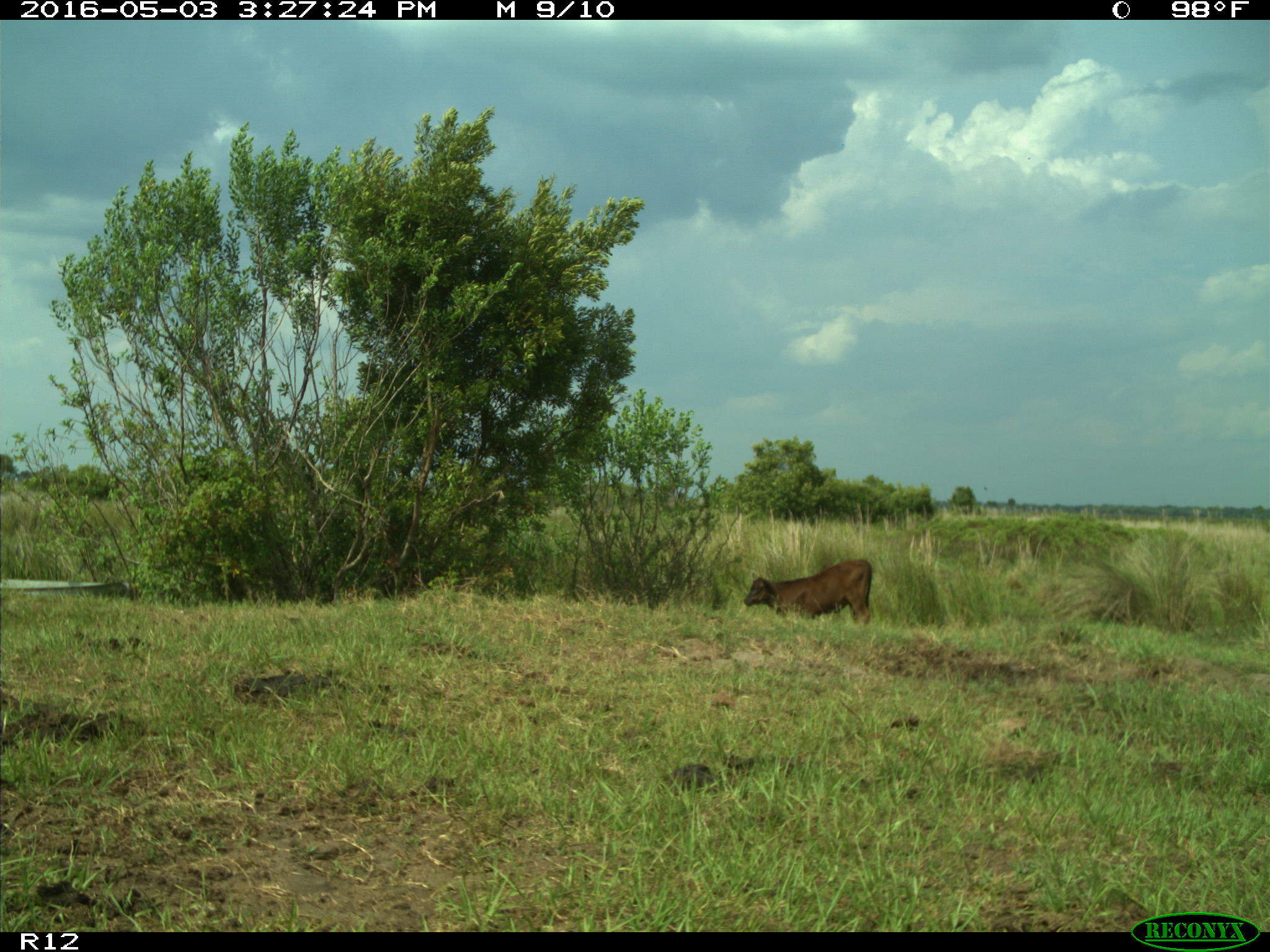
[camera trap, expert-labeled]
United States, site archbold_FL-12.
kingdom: Animalia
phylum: Chordata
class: Mammalia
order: Artiodactyla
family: Bovidae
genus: Bos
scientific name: Bos taurus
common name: domestic cow